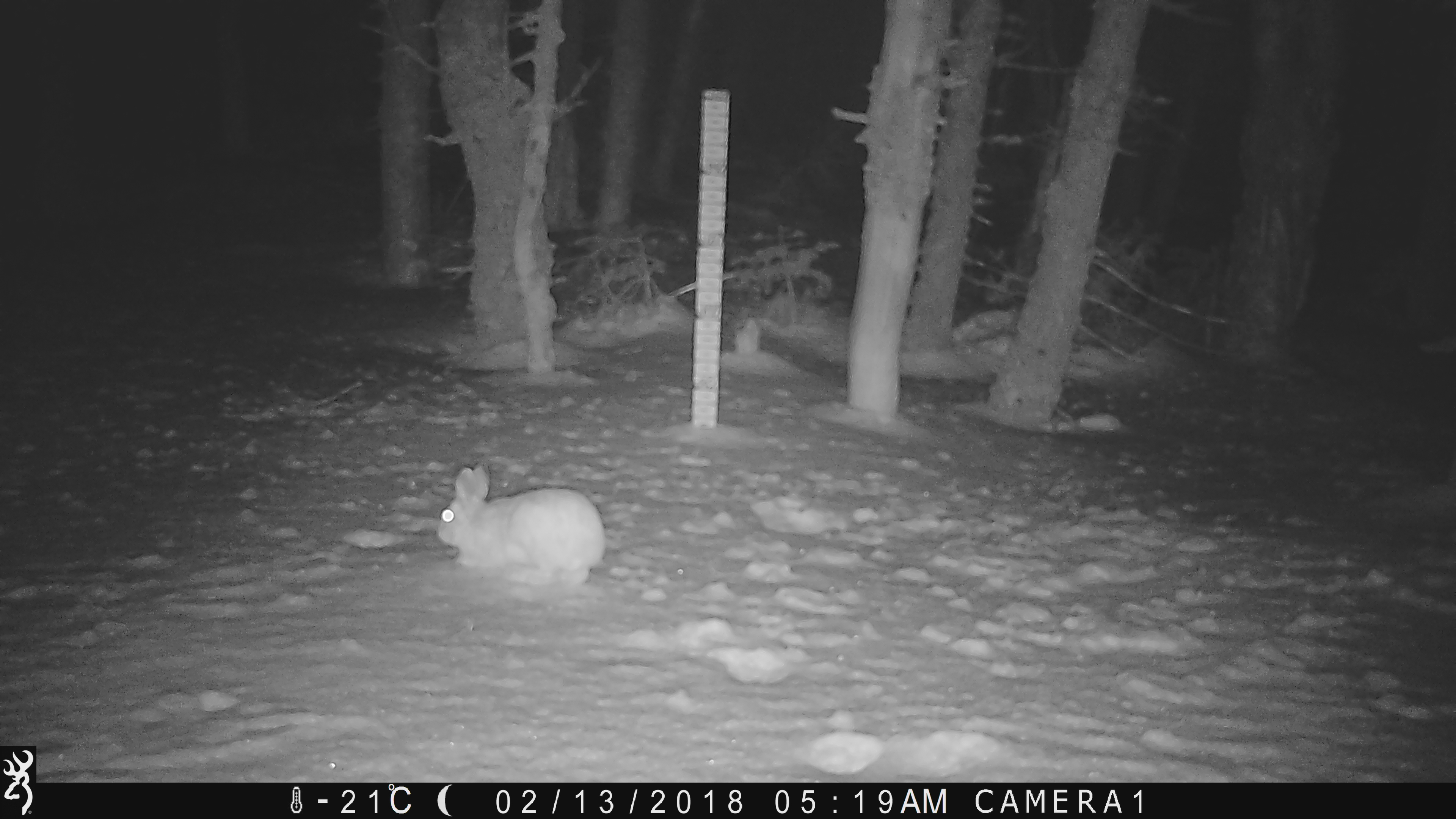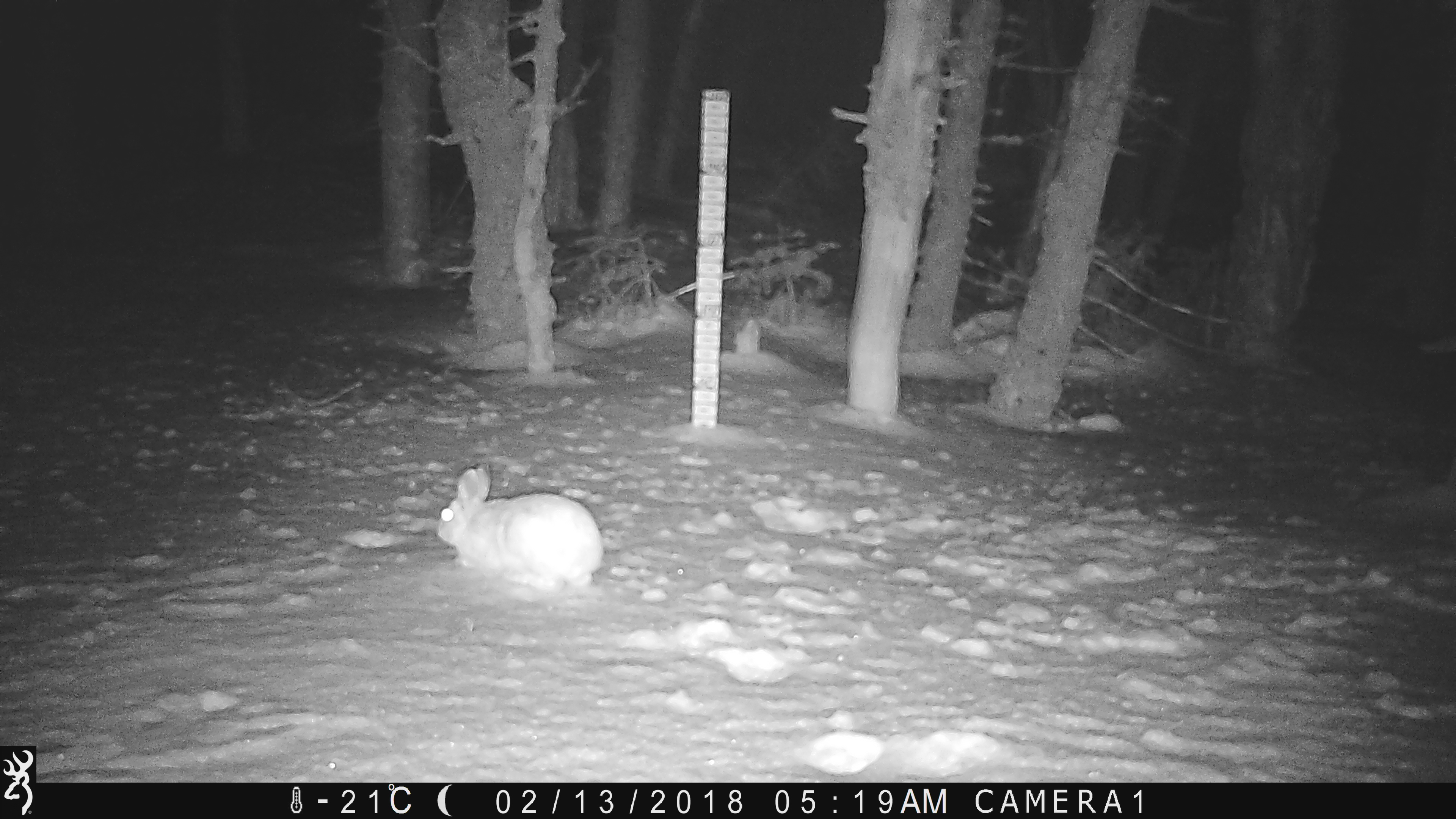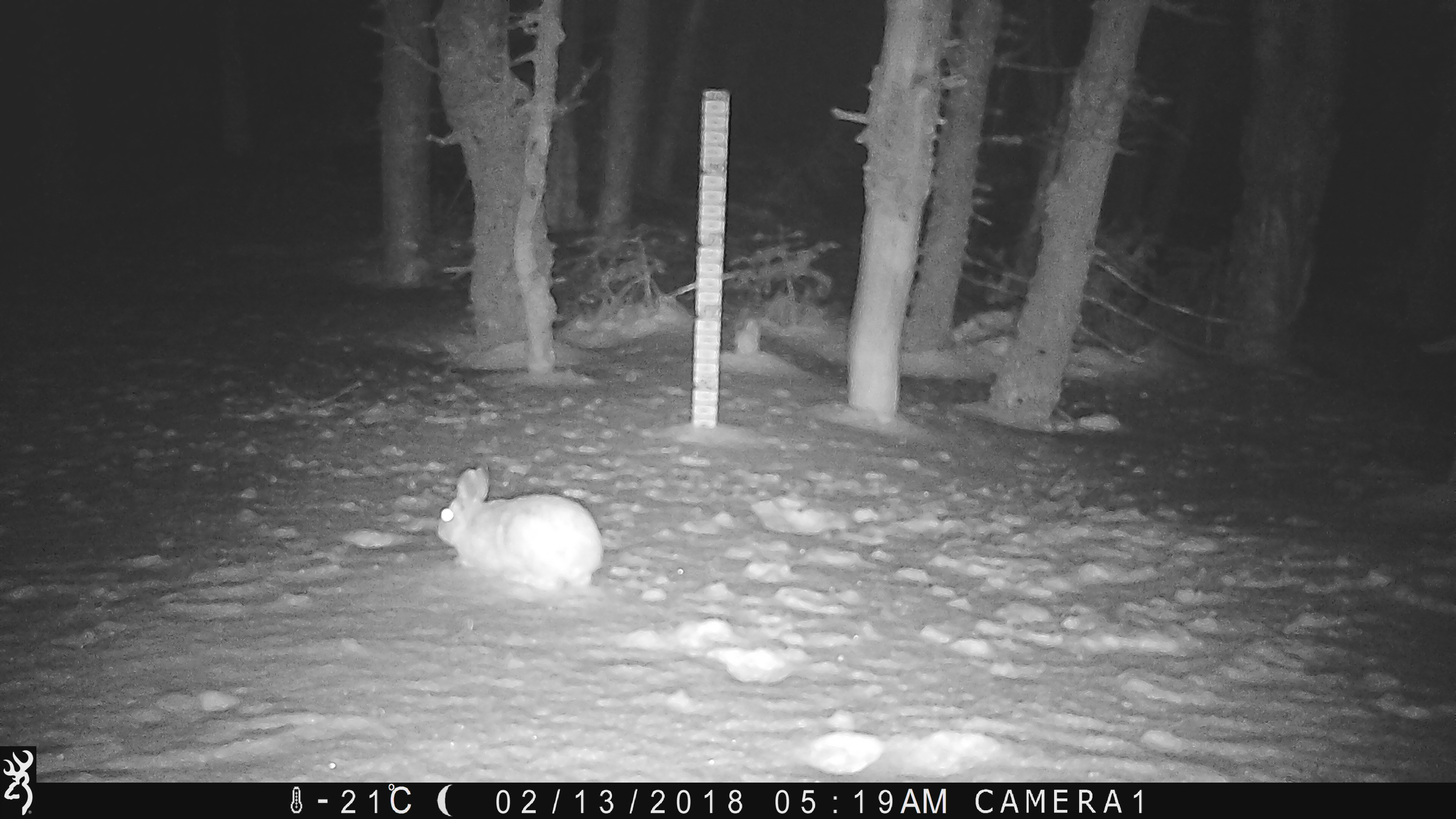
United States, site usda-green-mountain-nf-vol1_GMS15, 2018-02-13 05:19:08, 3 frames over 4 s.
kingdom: Animalia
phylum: Chordata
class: Mammalia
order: Lagomorpha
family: Leporidae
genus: Lepus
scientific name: Lepus americanus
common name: snowshoe hare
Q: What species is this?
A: Snowshoe hare (Lepus americanus).